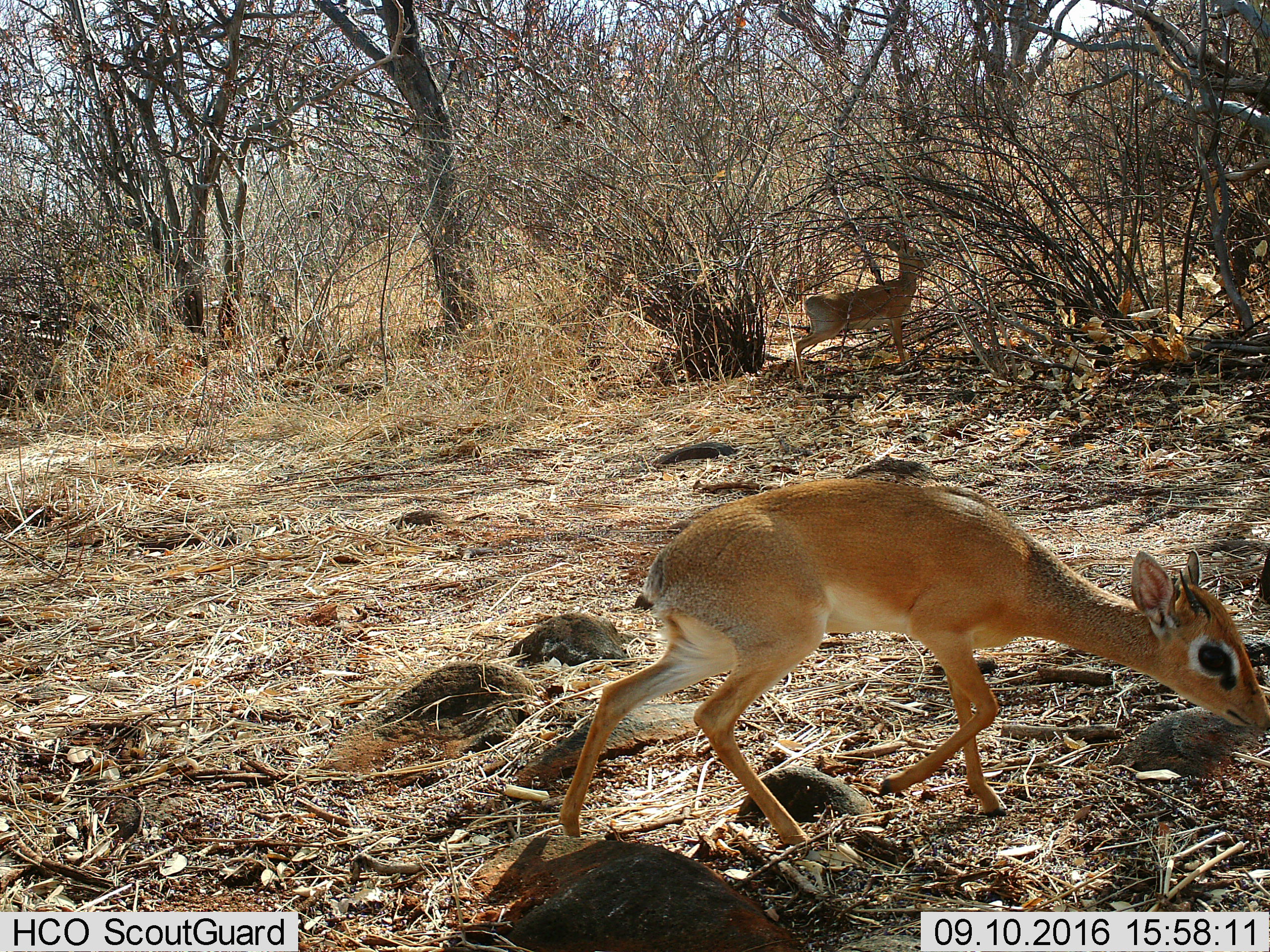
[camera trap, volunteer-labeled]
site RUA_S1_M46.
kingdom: Animalia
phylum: Chordata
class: Mammalia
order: Artiodactyla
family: Bovidae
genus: Madoqua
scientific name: Madoqua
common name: dik-dik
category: dikdik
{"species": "dikdik (dik-dik) (Madoqua)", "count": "2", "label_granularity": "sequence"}